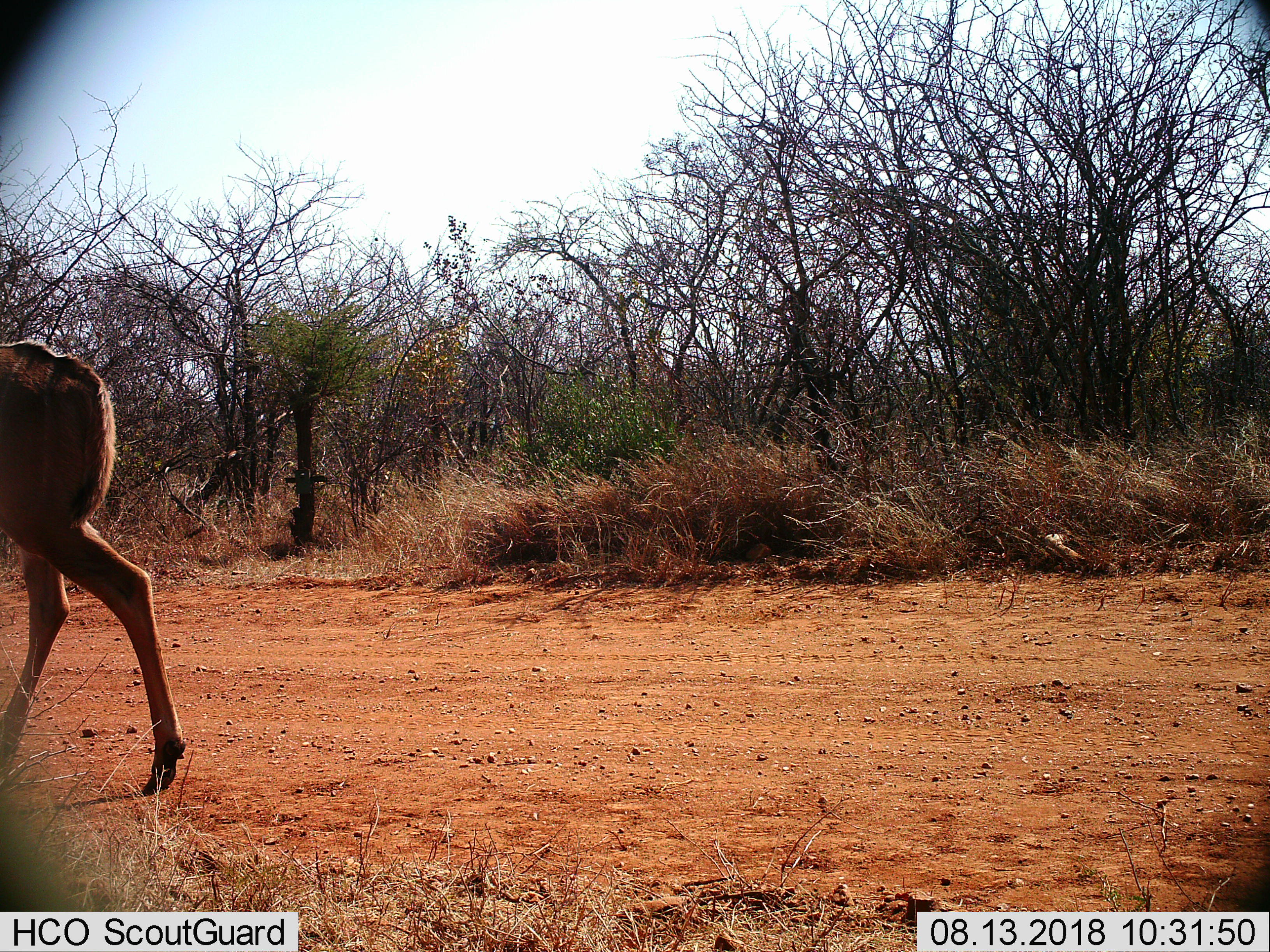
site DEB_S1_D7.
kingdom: Animalia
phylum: Chordata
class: Mammalia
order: Artiodactyla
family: Bovidae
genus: Tragelaphus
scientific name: Tragelaphus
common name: kudu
Kudu (Tragelaphus), count 1. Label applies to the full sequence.